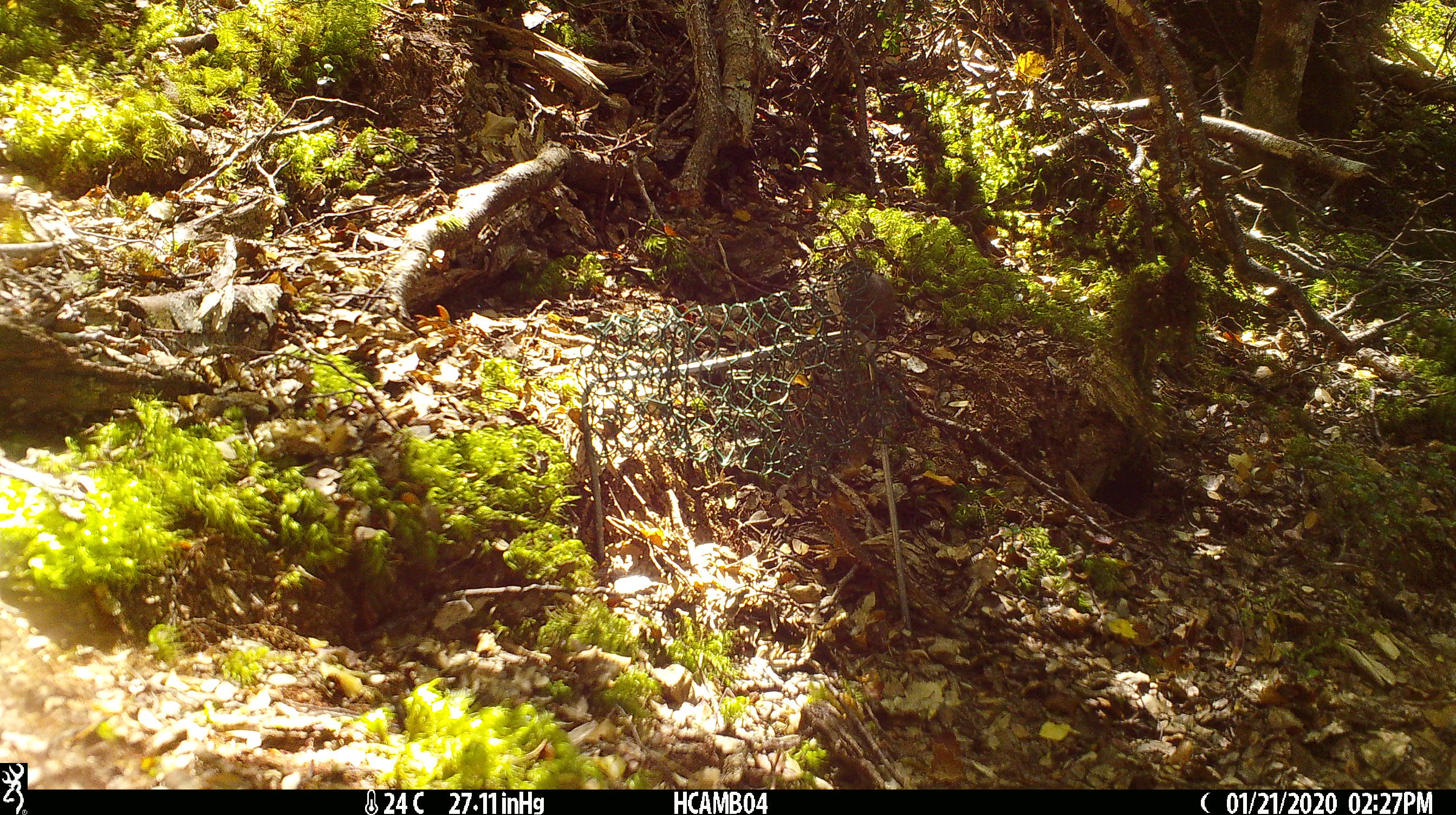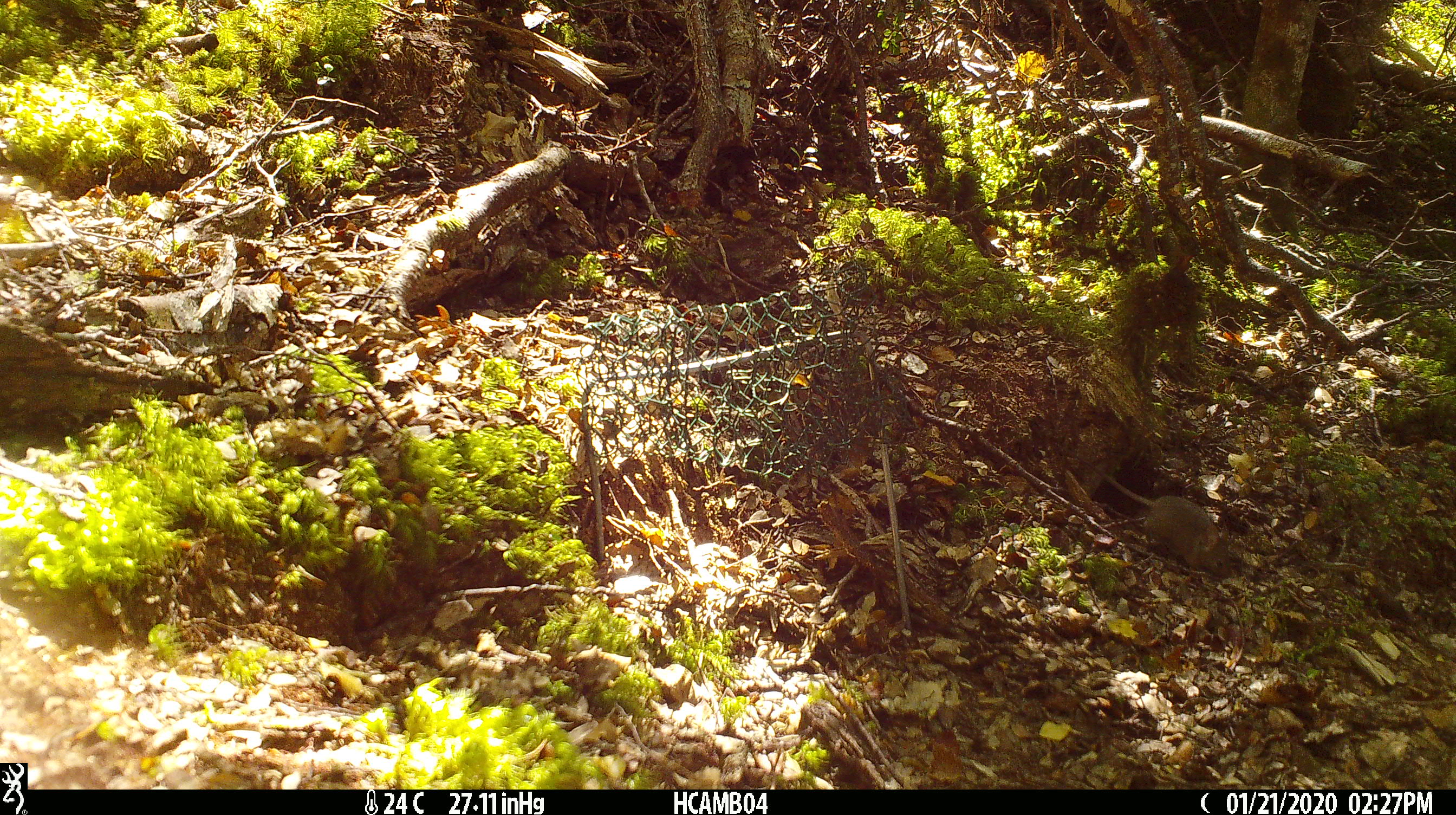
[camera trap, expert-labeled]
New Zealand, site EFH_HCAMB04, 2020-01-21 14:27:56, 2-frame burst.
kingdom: Animalia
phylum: Chordata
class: Mammalia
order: Rodentia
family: Muridae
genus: Mus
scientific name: Mus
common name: mouse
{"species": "mouse (Mus)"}